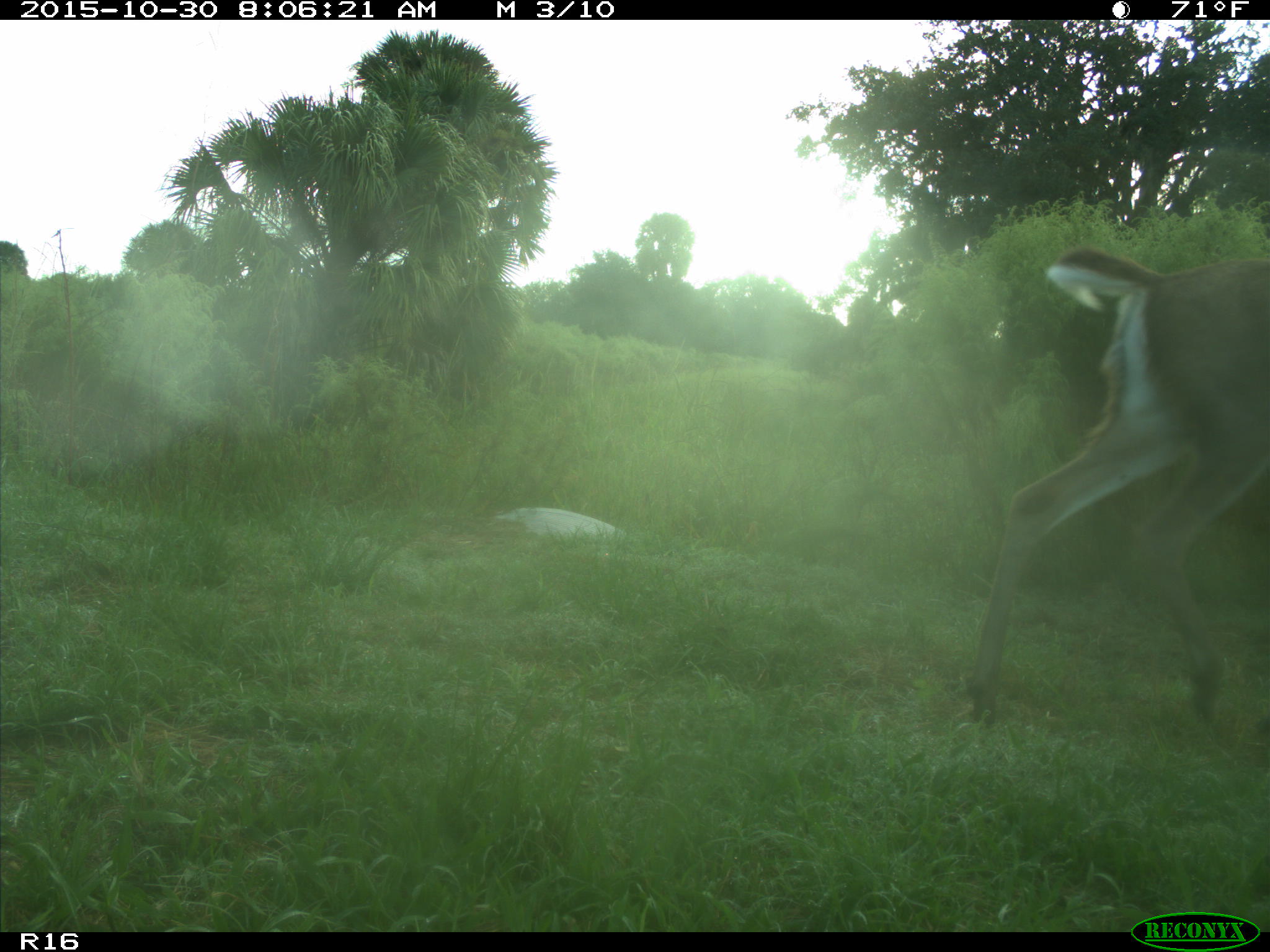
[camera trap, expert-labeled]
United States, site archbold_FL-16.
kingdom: Animalia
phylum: Chordata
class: Mammalia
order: Artiodactyla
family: Cervidae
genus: Odocoileus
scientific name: Odocoileus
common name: deer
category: unidentified deer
Unidentified deer (deer) (Odocoileus).